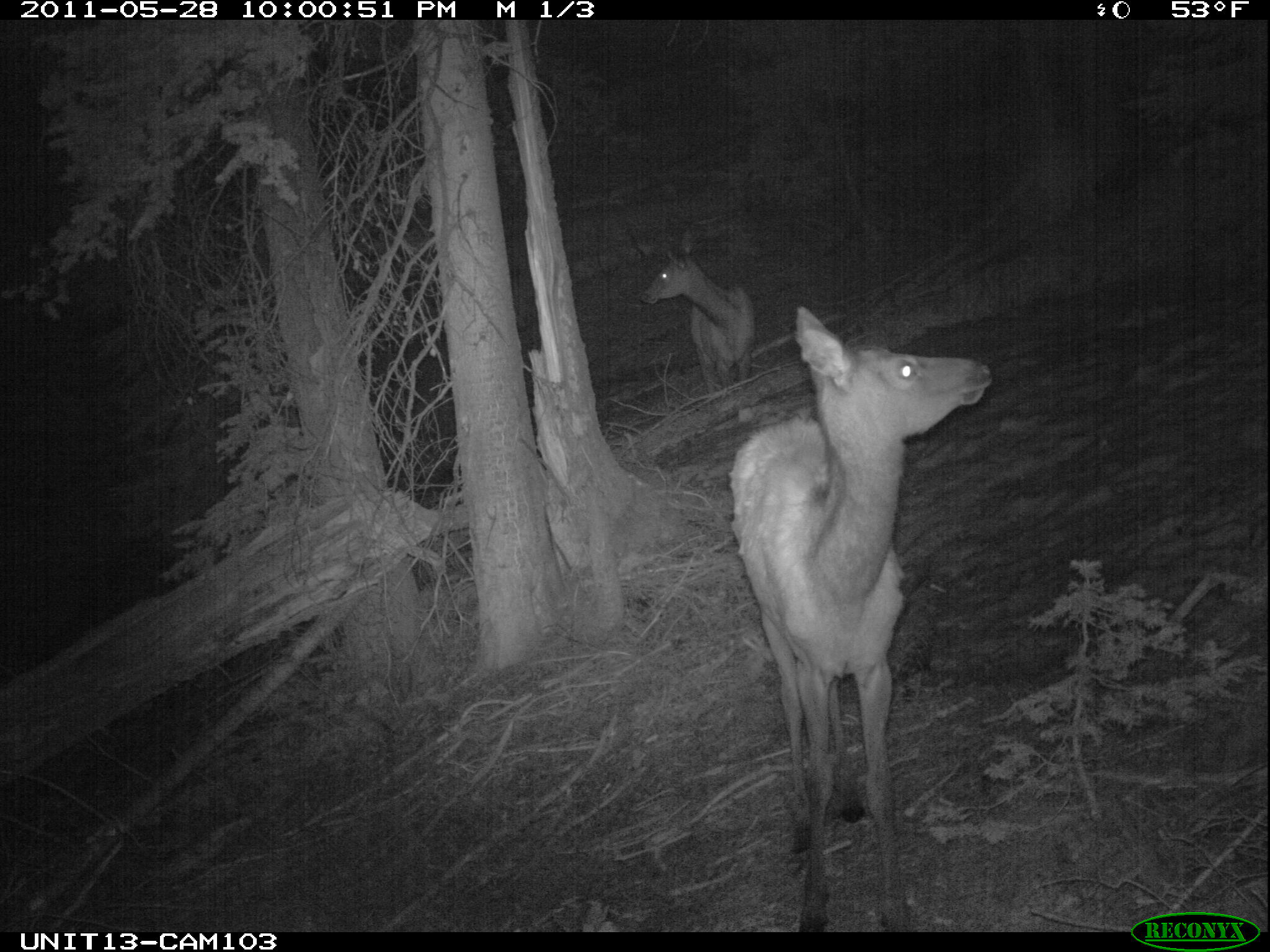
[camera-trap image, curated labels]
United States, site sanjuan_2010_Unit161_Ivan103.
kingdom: Animalia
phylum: Chordata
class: Mammalia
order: Artiodactyla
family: Cervidae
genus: Cervus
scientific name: Cervus elaphus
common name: red deer